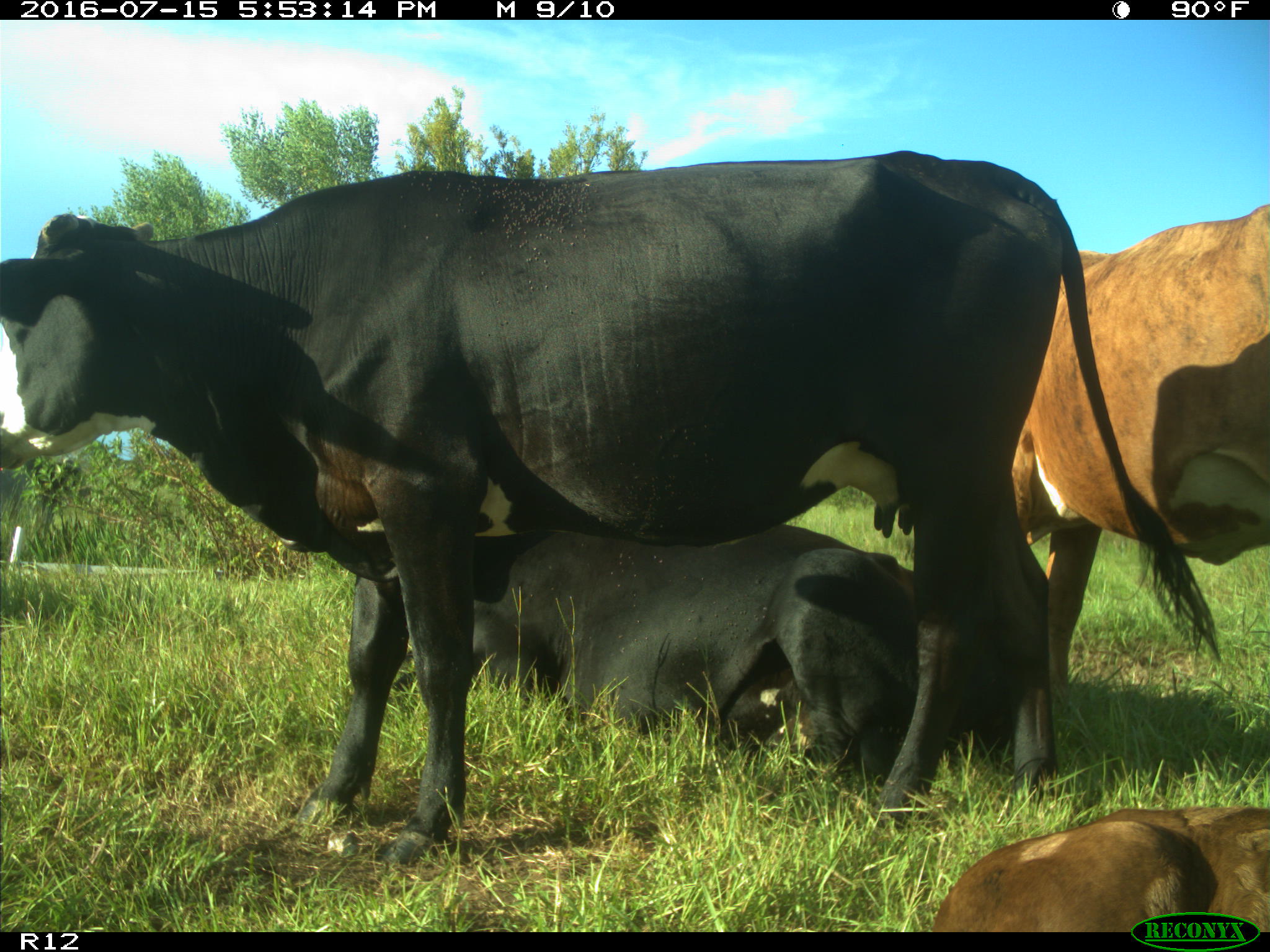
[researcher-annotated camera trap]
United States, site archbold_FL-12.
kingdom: Animalia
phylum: Chordata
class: Mammalia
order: Artiodactyla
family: Bovidae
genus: Bos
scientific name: Bos taurus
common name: domestic cow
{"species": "Bos taurus (domestic cow)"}